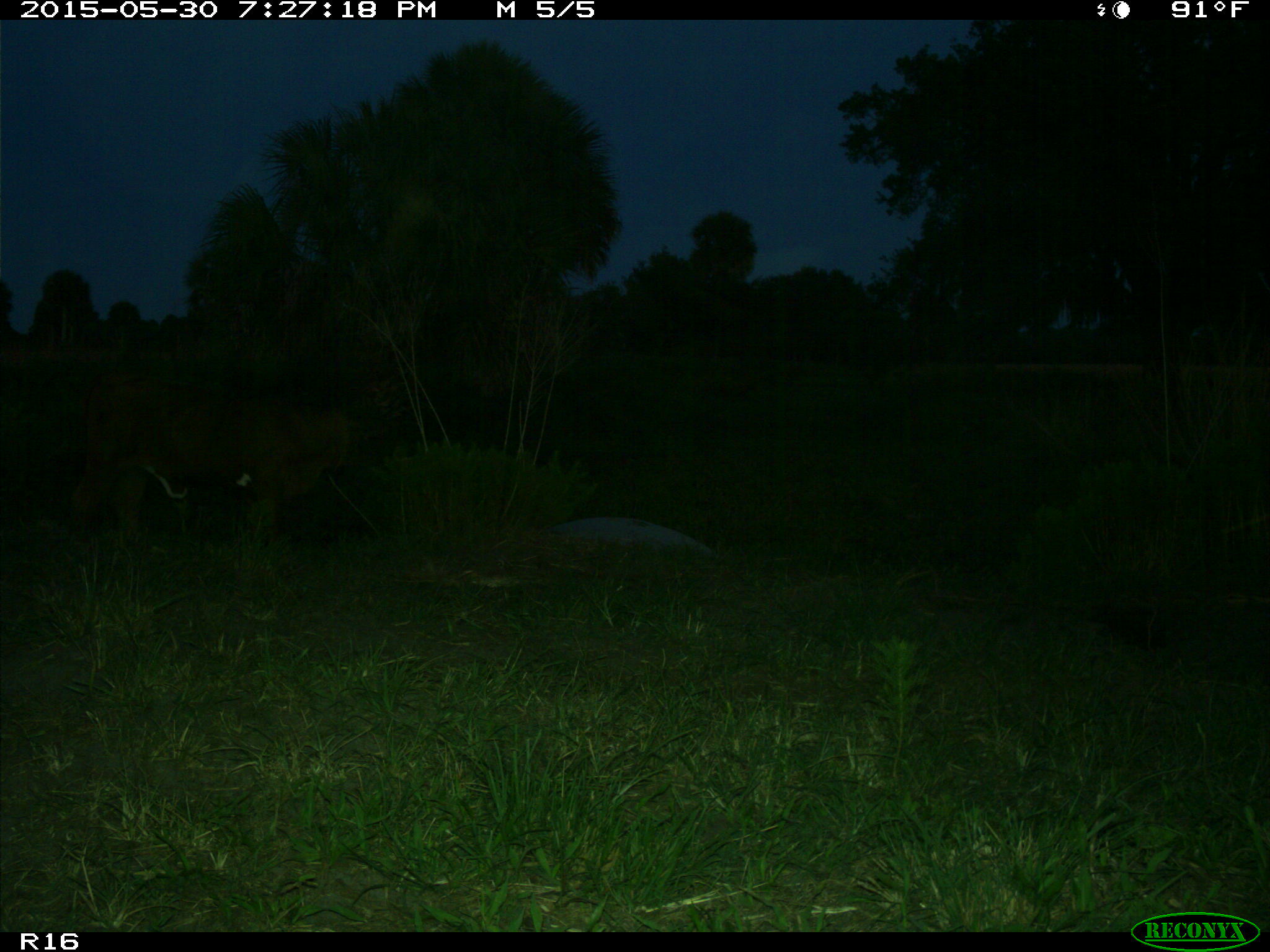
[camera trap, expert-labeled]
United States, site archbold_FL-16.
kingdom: Animalia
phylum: Chordata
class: Mammalia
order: Artiodactyla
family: Bovidae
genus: Bos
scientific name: Bos taurus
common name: domestic cow